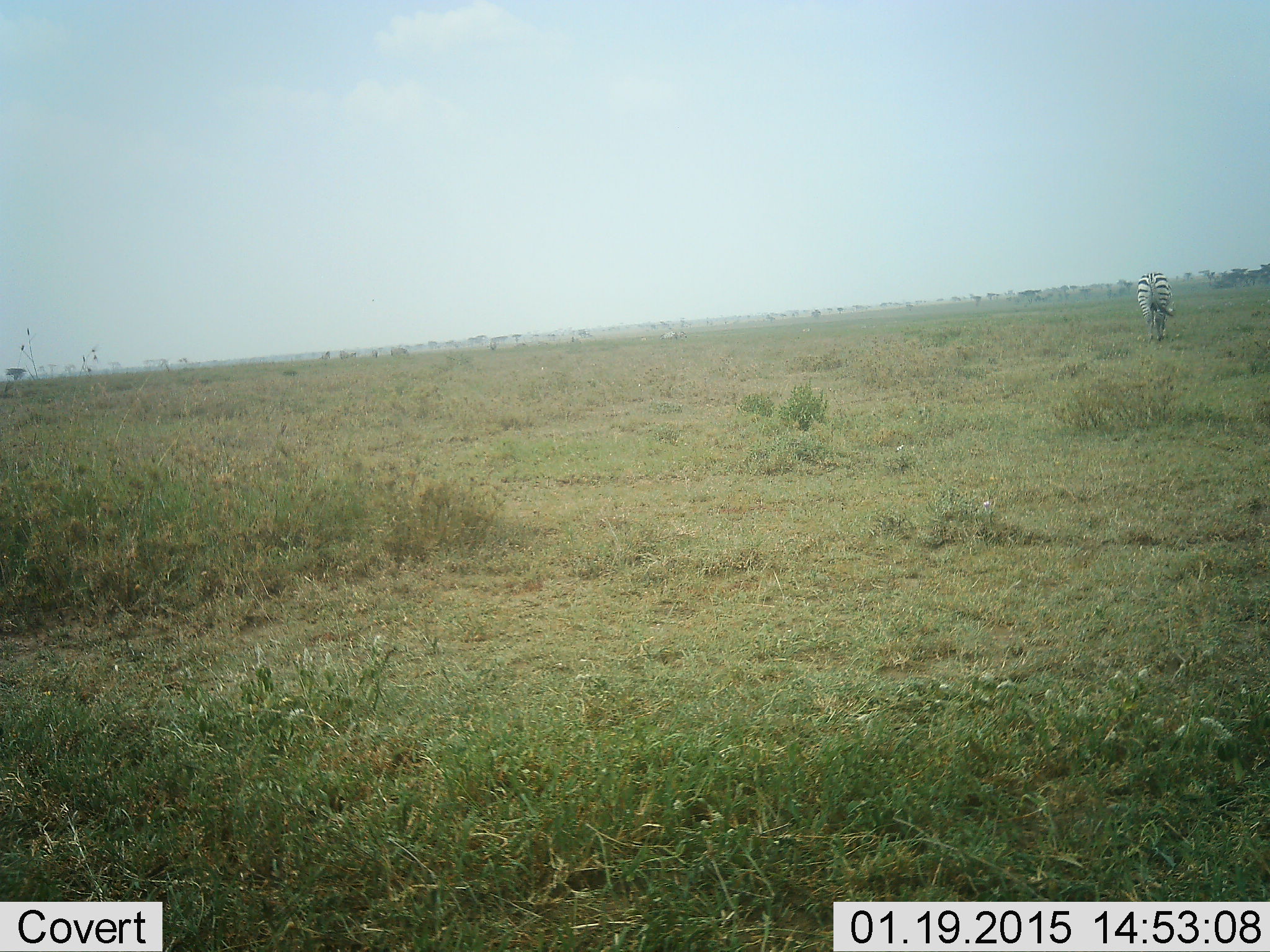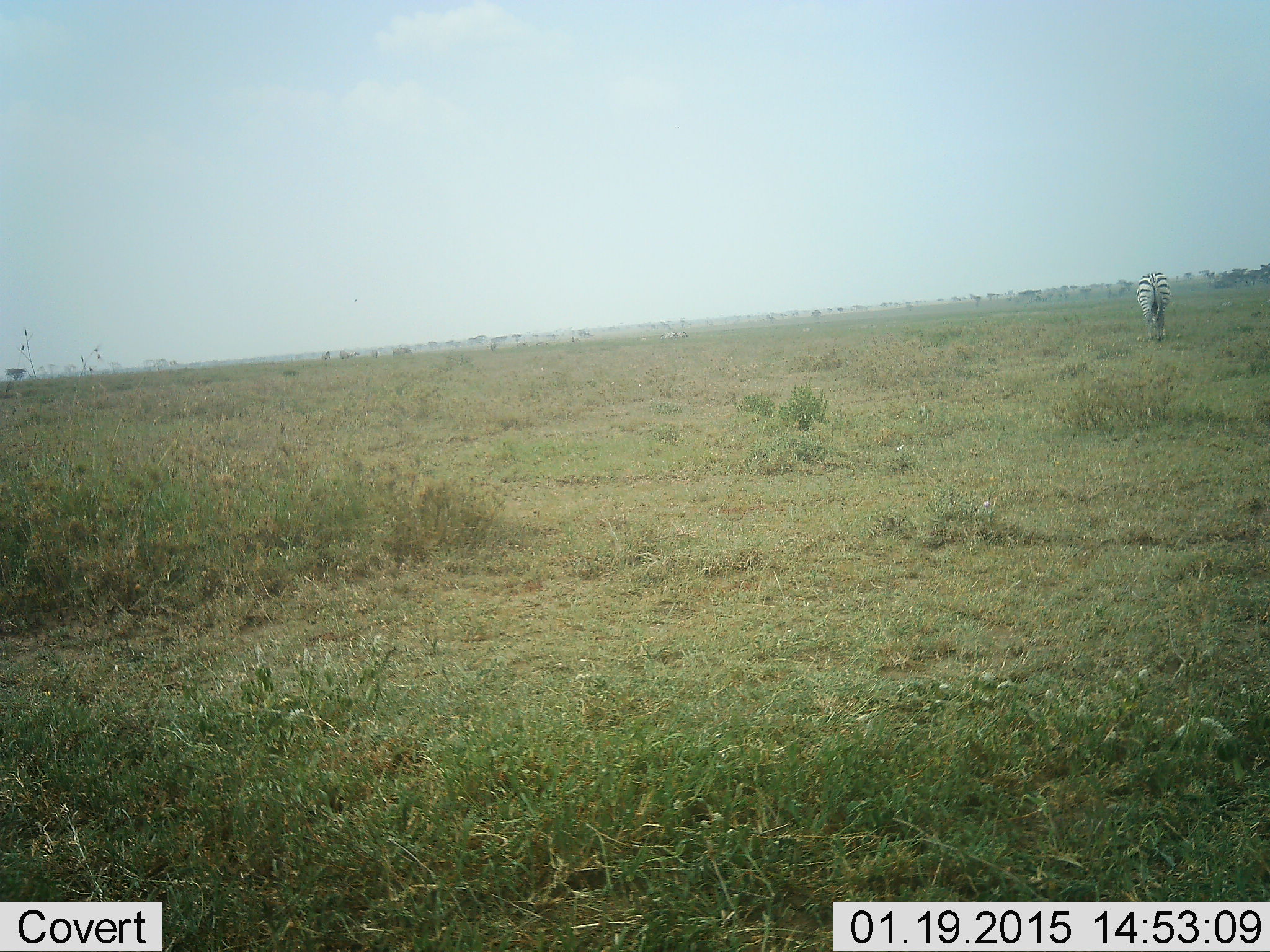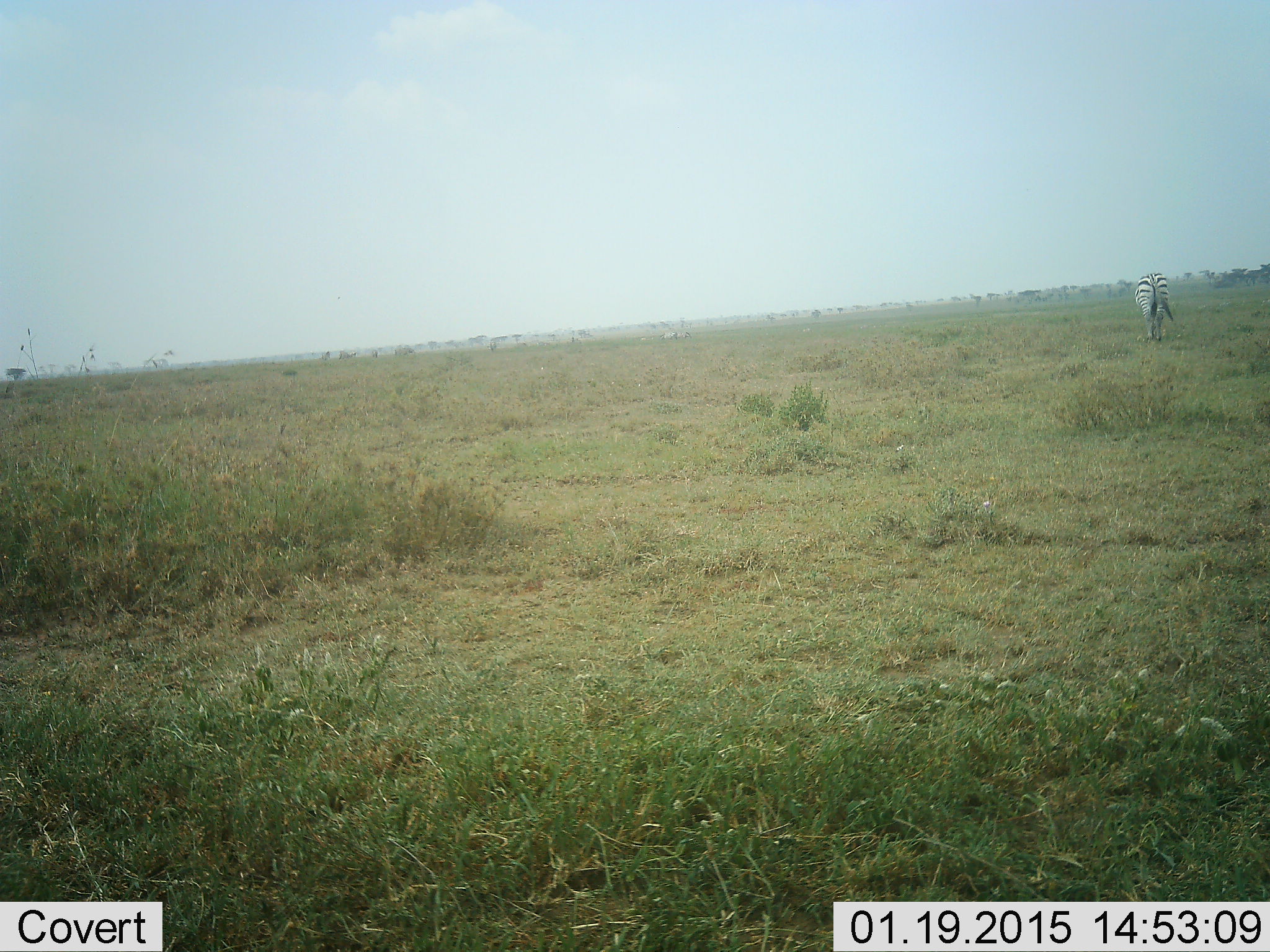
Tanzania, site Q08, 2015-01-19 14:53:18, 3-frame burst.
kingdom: Animalia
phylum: Chordata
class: Mammalia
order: Perissodactyla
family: Equidae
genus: Equus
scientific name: Equus quagga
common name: plains zebra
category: zebra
Zebra (plains zebra) (Equus quagga), count 1. Behavior (volunteer vote fractions): standing 58%, resting 0%, moving 25%, interacting 0%. Young present (vote fraction): 0%. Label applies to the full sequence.